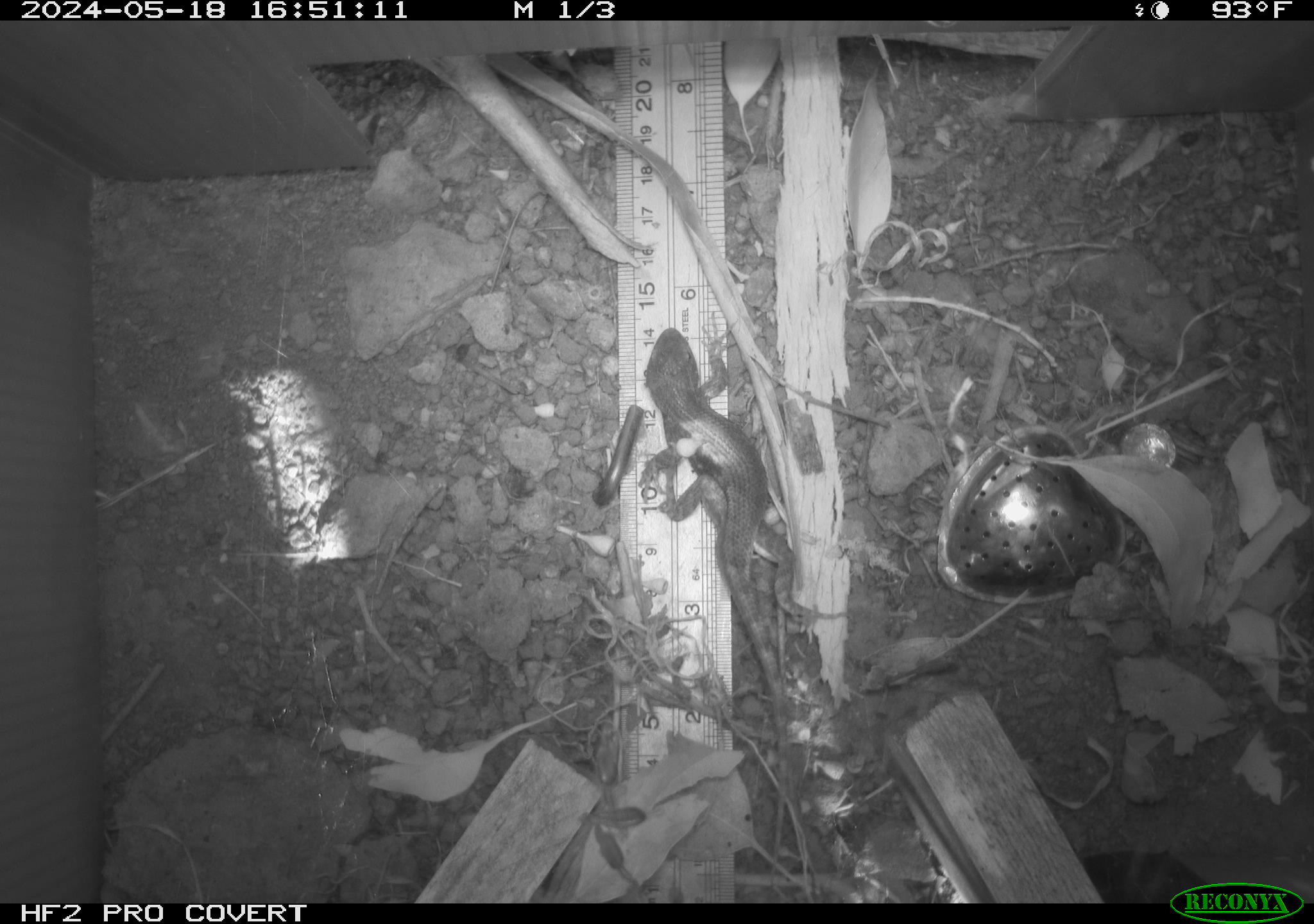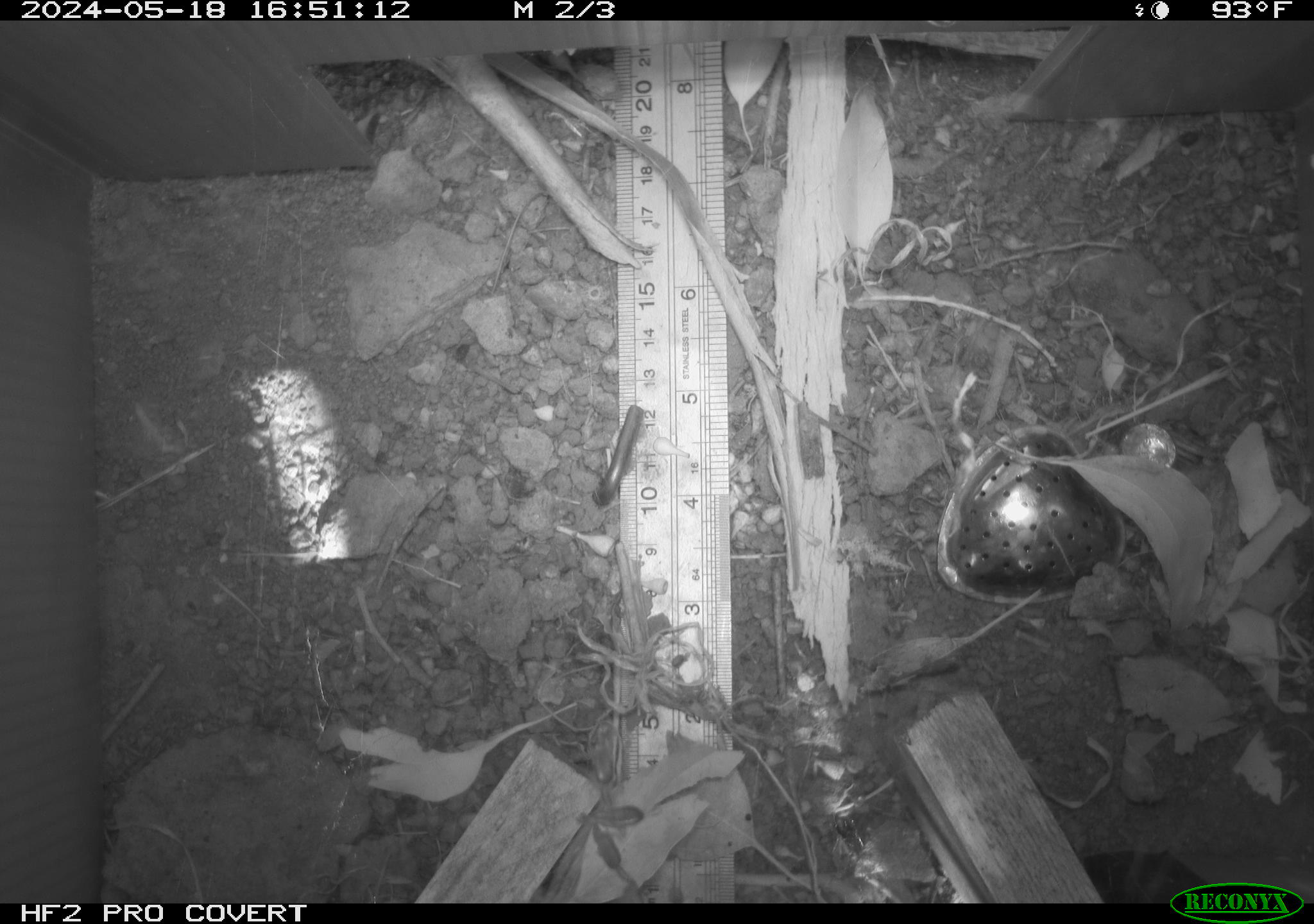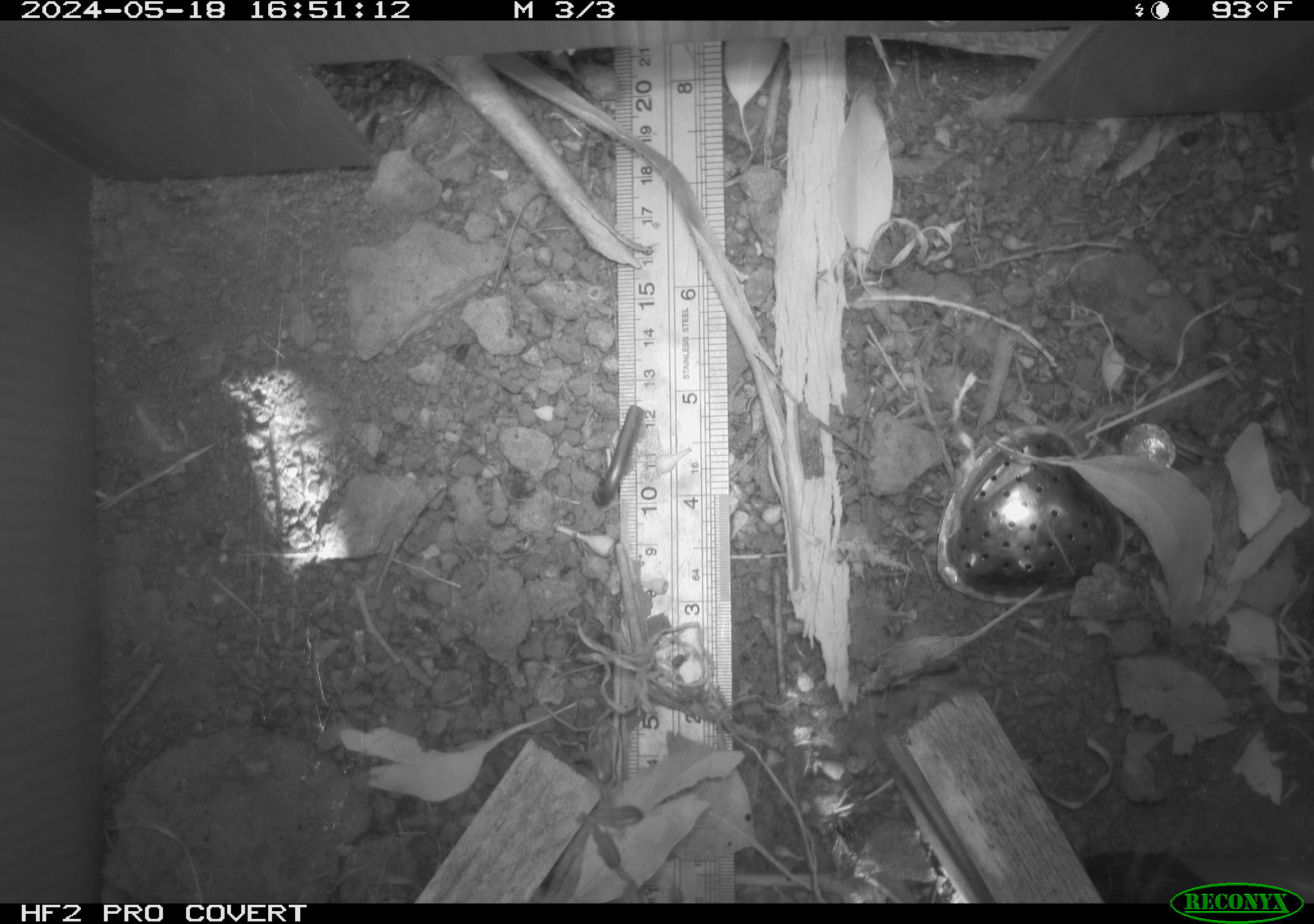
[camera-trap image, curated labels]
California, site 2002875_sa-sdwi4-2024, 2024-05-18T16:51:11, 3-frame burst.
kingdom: Animalia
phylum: Chordata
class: Reptilia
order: Squamata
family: Phrynosomatidae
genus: Sceloporus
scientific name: Sceloporus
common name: spiny lizards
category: sceloporus species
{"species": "sceloporus species (spiny lizards) (Sceloporus)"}